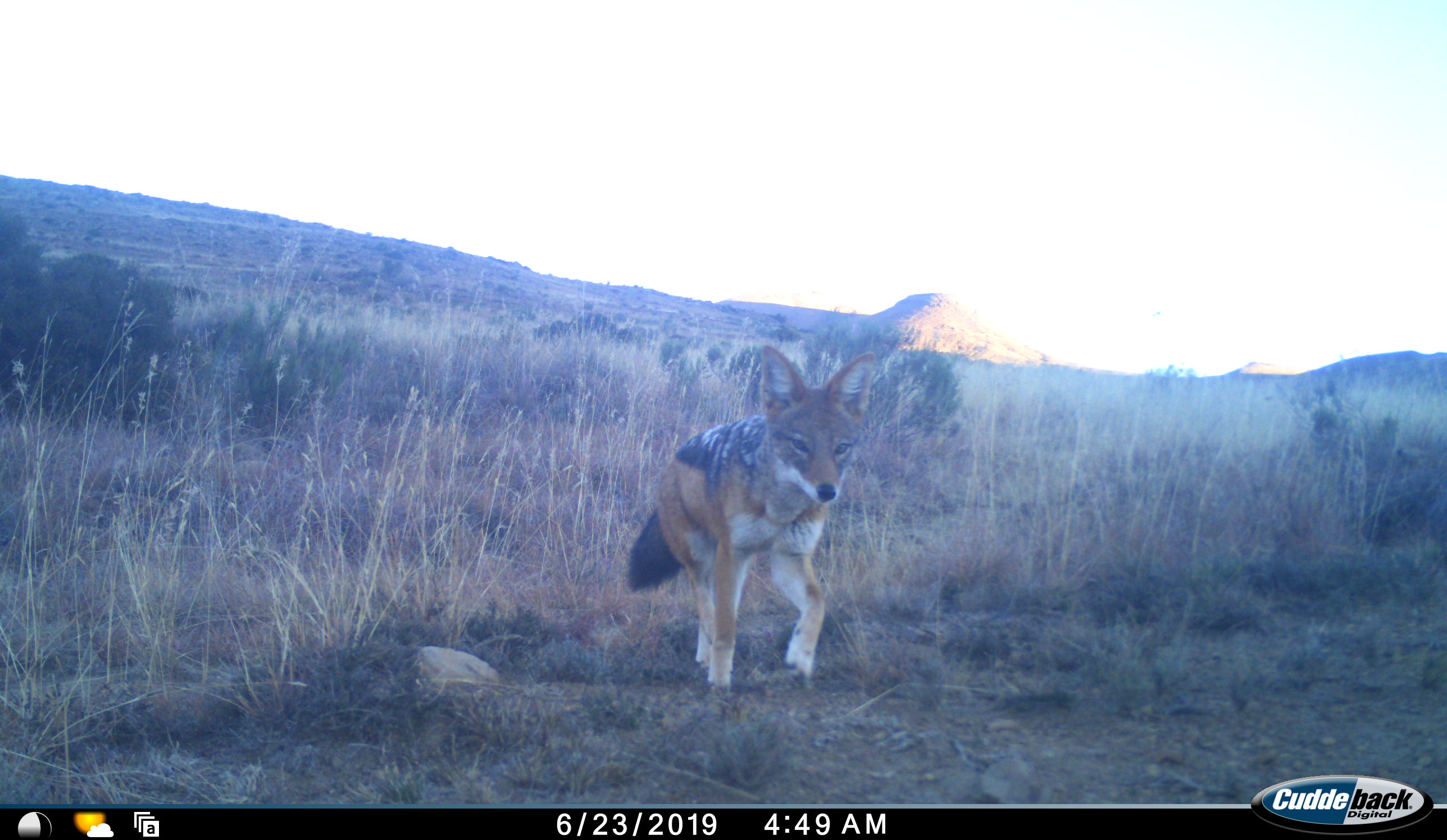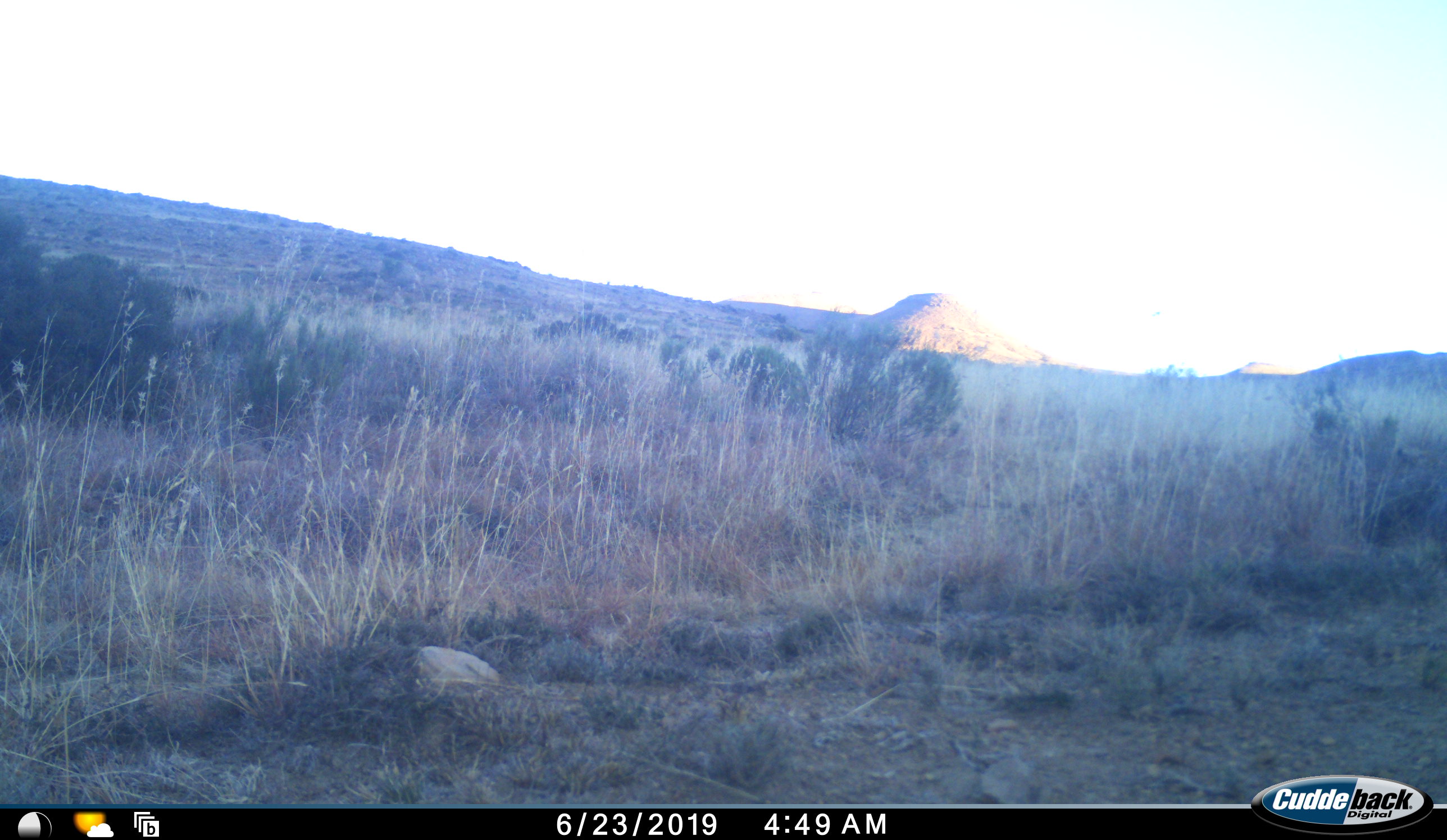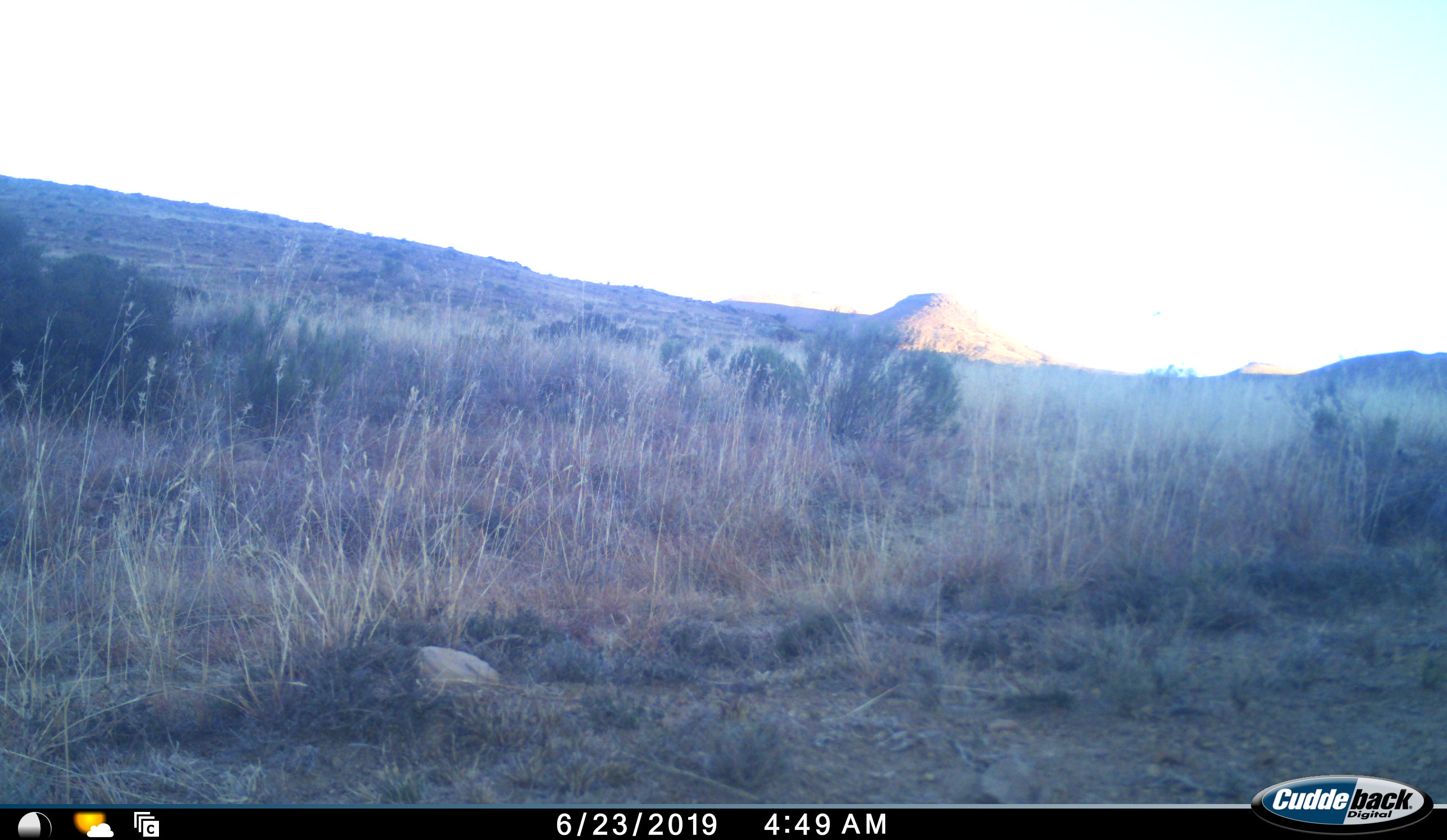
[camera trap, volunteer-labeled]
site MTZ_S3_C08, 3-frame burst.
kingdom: Animalia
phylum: Chordata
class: Mammalia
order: Carnivora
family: Canidae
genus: Lupulella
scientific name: Lupulella mesomelas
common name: black-backed jackal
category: jackalblackbacked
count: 1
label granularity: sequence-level